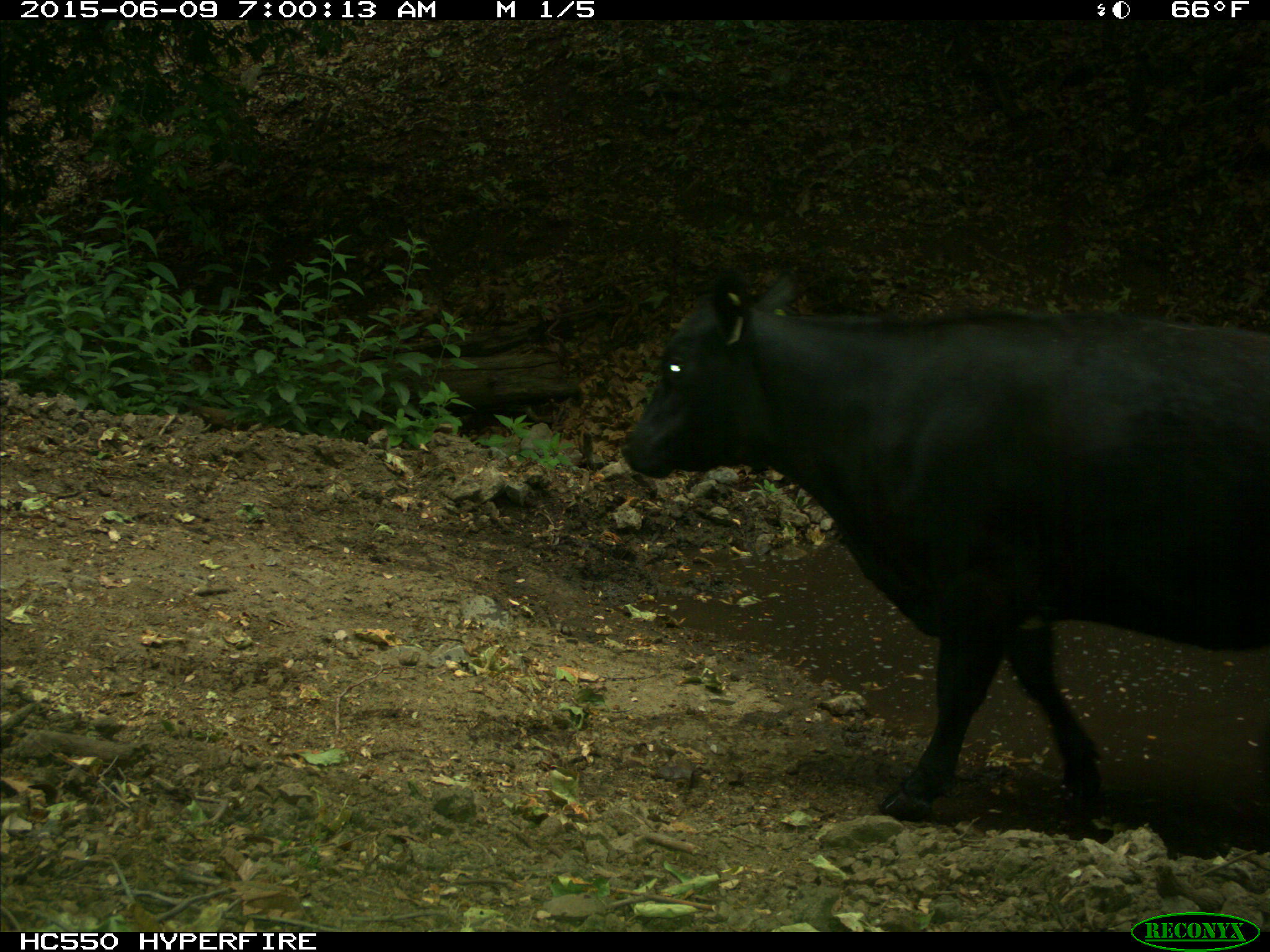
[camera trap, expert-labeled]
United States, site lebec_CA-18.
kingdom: Animalia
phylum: Chordata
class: Mammalia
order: Artiodactyla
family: Bovidae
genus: Bos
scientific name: Bos taurus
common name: domestic cow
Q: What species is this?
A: Bos taurus (domestic cow).